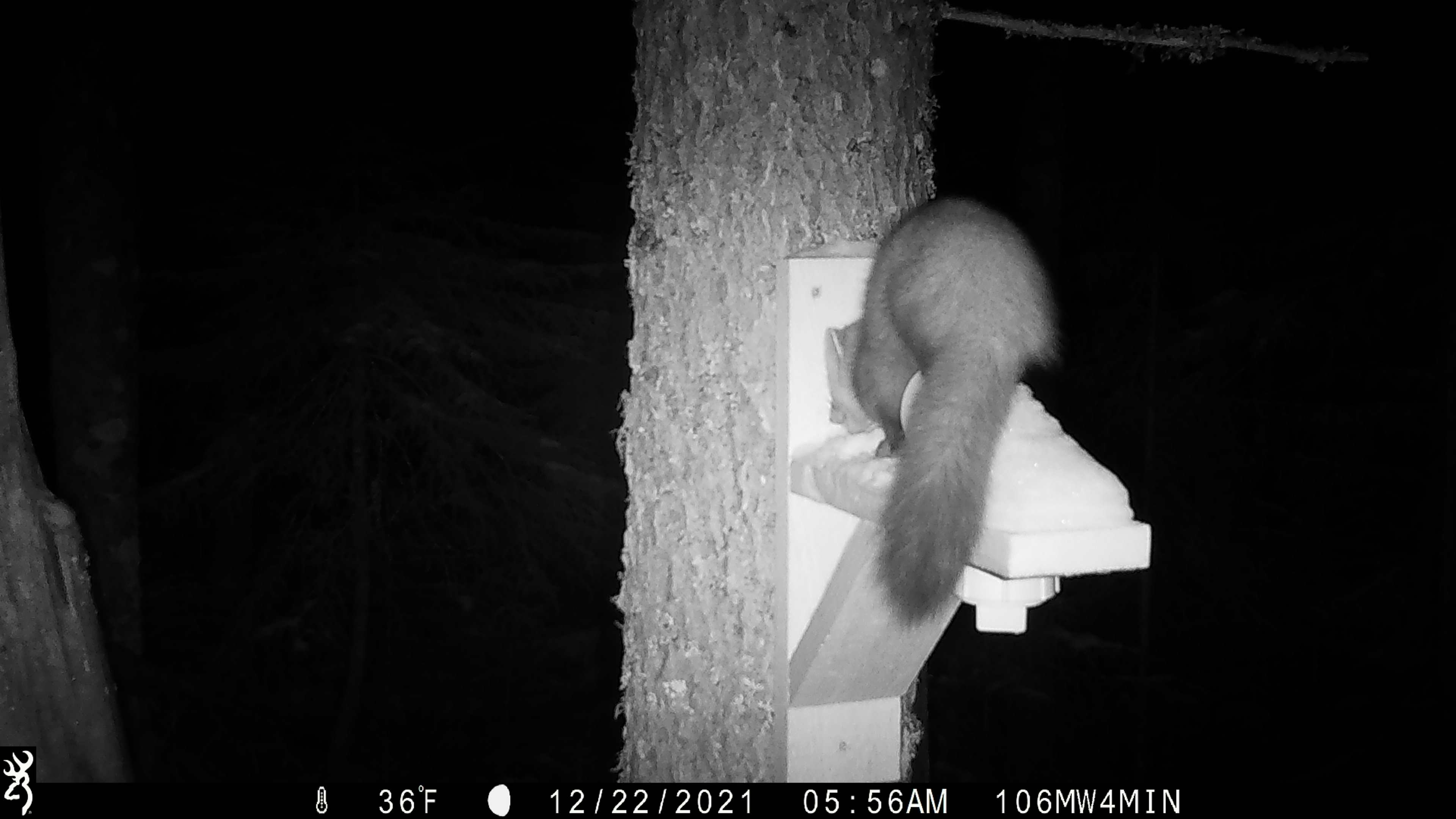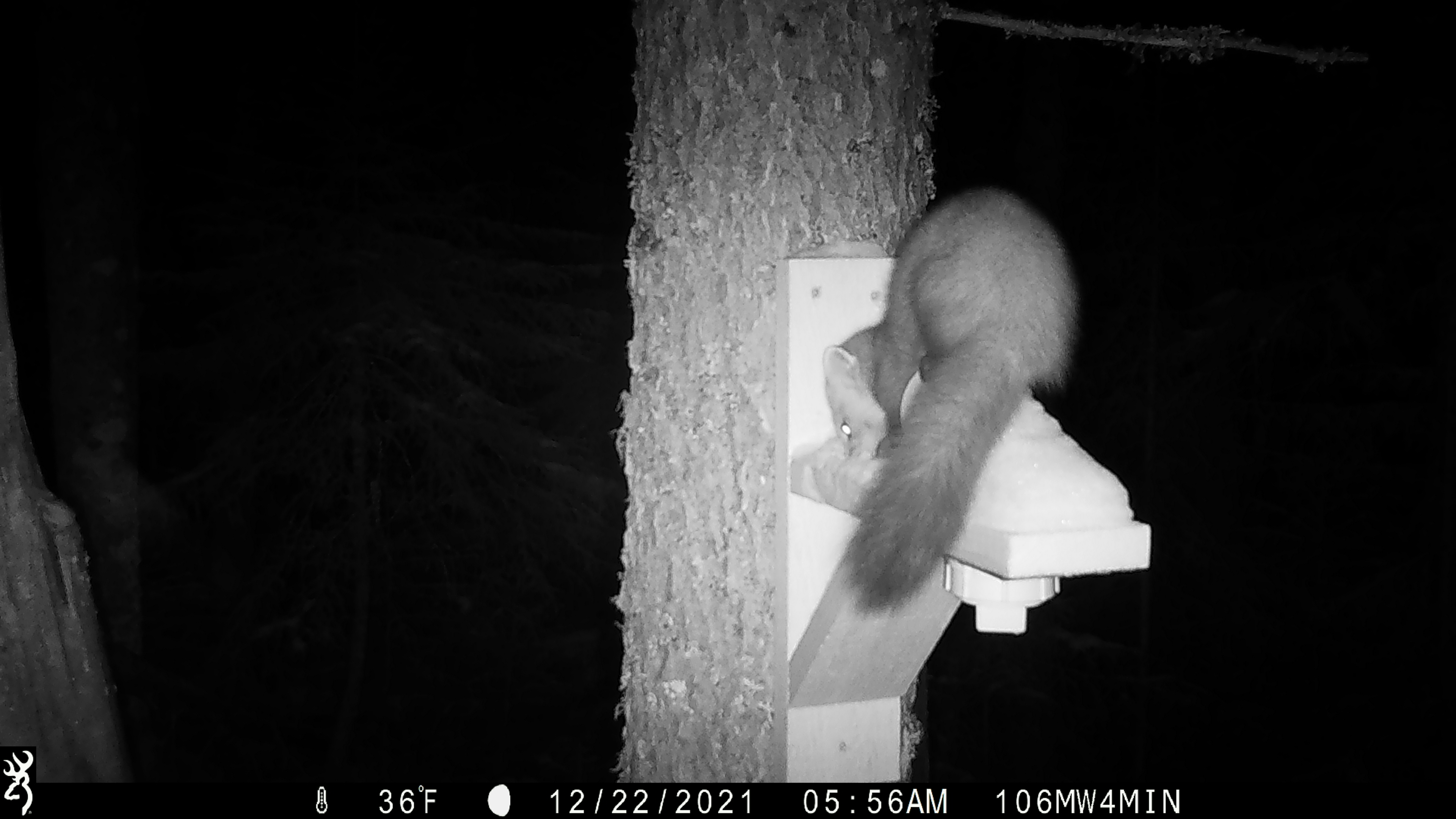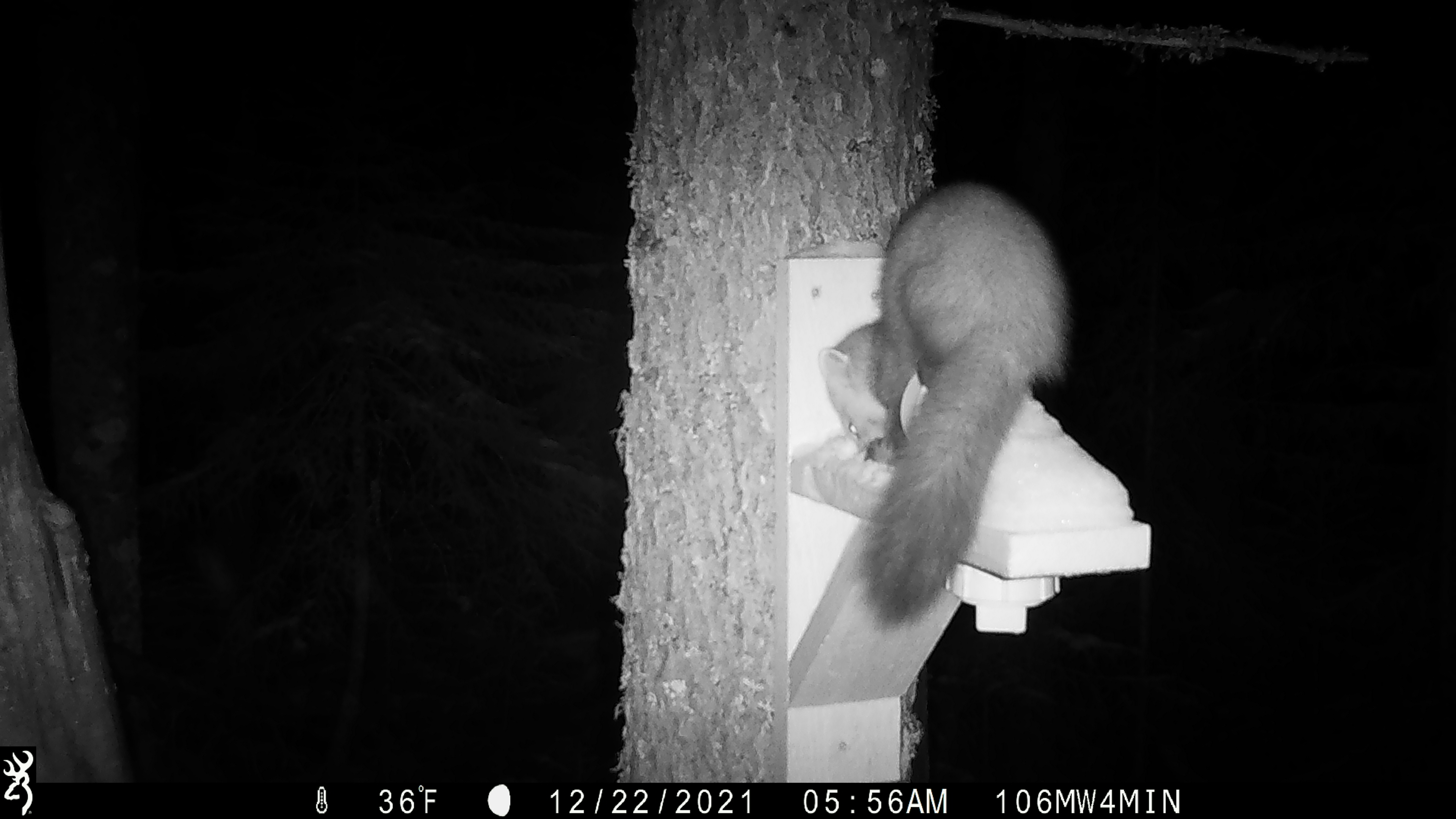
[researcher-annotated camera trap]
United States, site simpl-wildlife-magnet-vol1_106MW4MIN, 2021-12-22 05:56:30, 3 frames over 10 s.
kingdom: Animalia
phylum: Chordata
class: Mammalia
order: Carnivora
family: Mustelidae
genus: Martes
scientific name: Martes americana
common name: american marten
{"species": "american marten (Martes americana)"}